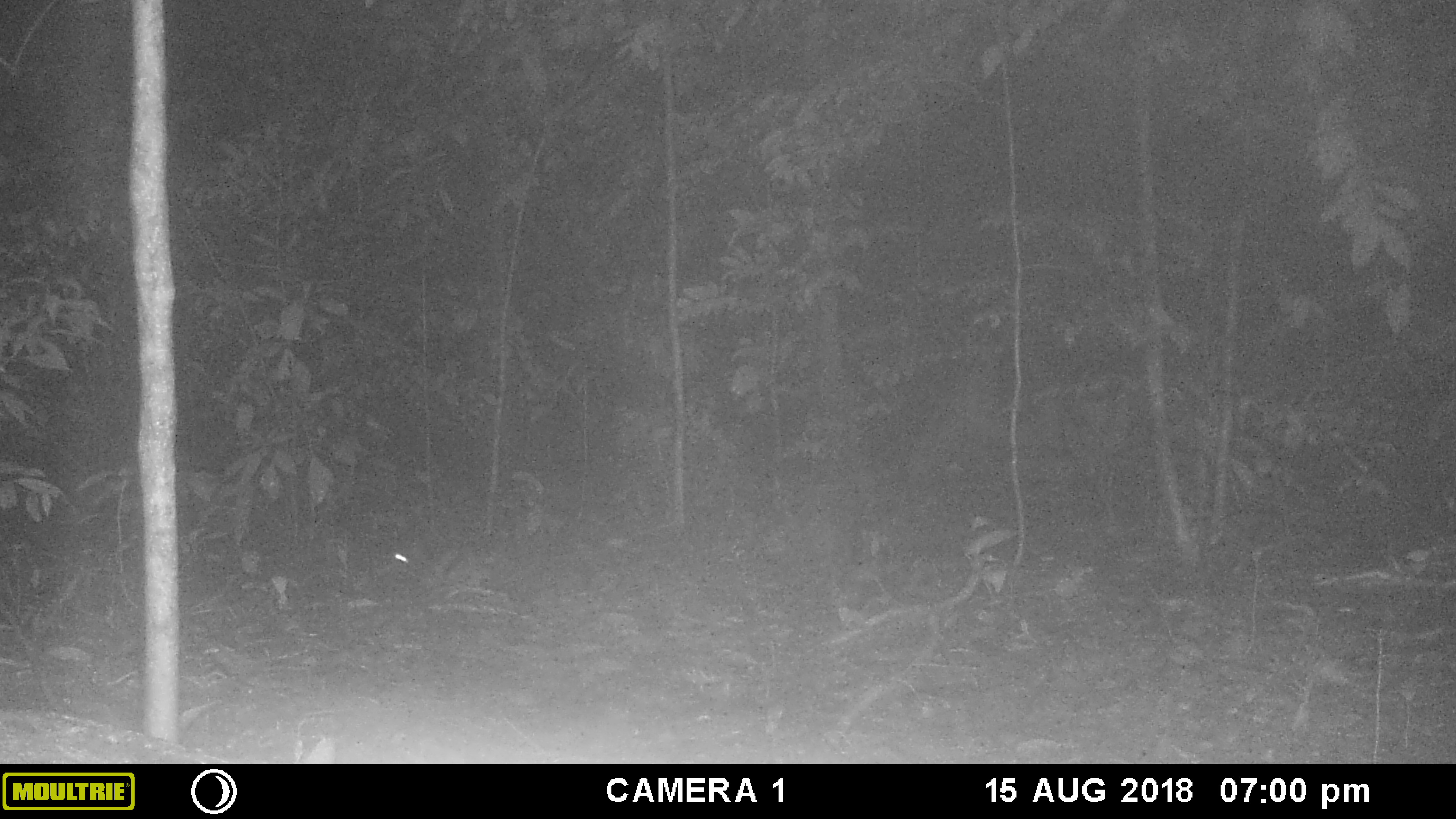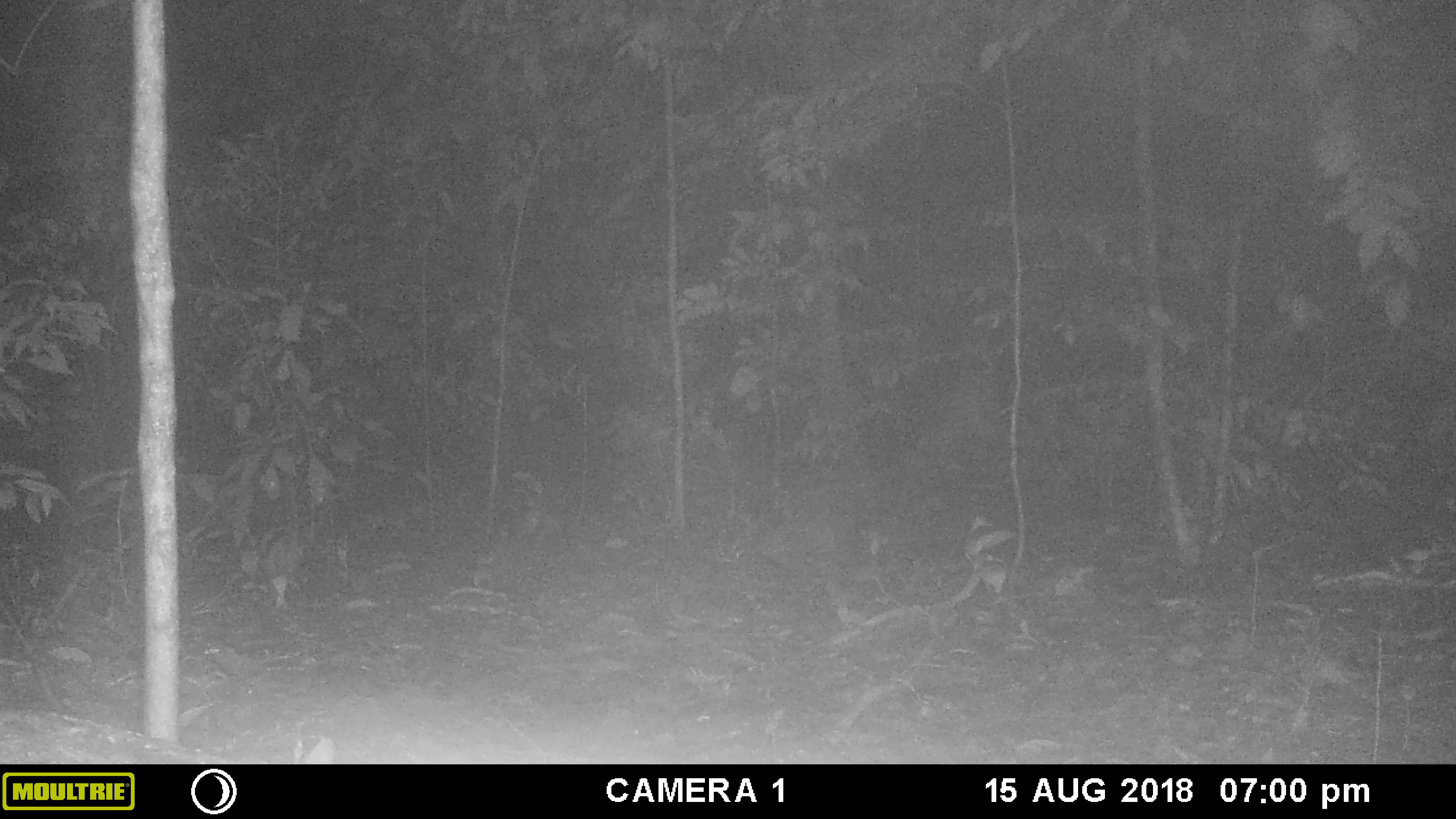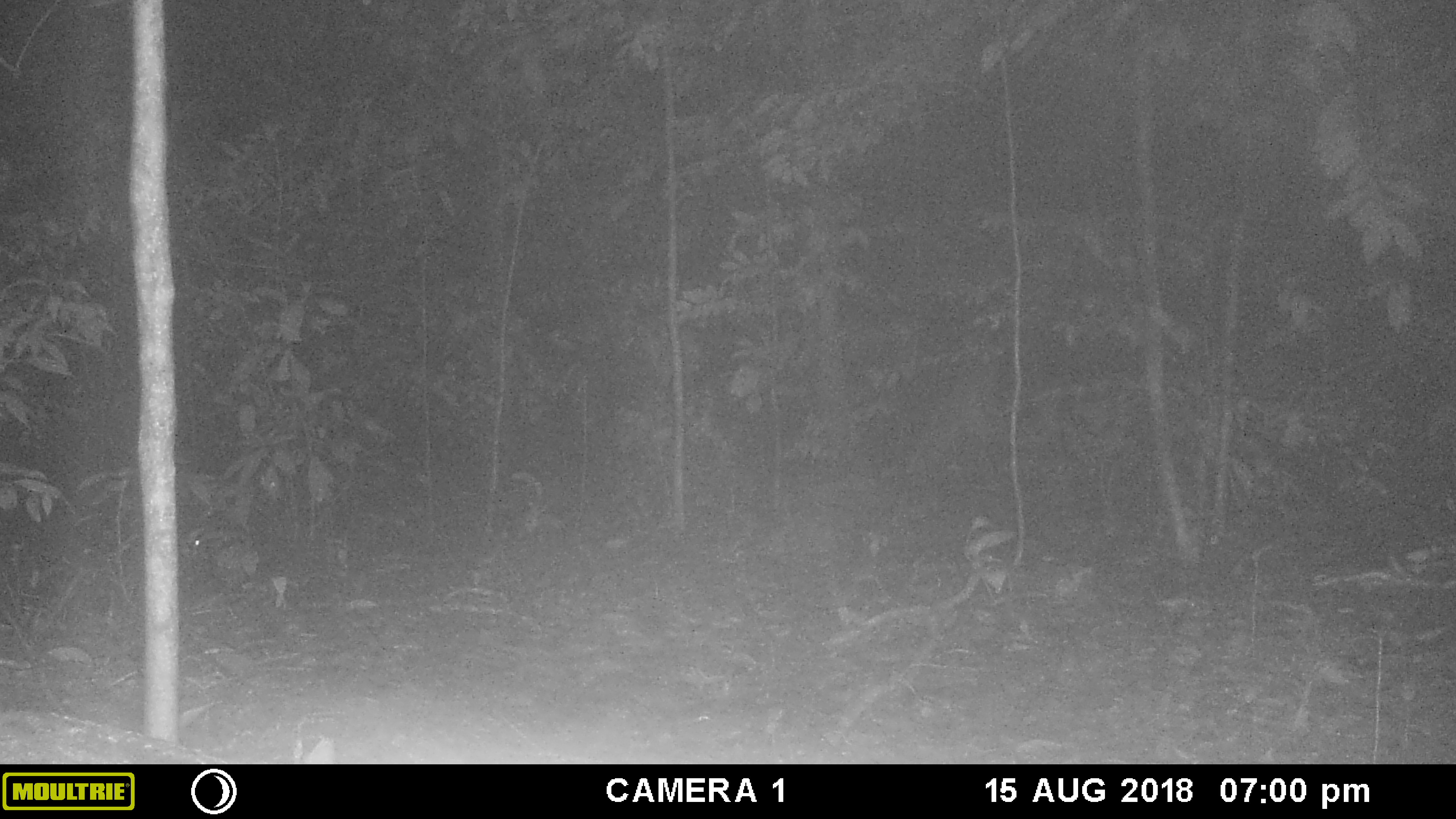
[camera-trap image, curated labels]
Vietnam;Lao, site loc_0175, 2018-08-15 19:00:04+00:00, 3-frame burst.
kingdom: Animalia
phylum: Chordata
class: Mammalia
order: Lagomorpha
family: Leporidae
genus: Nesolagus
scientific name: Nesolagus timminsi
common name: annamite striped rabbit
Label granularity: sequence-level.